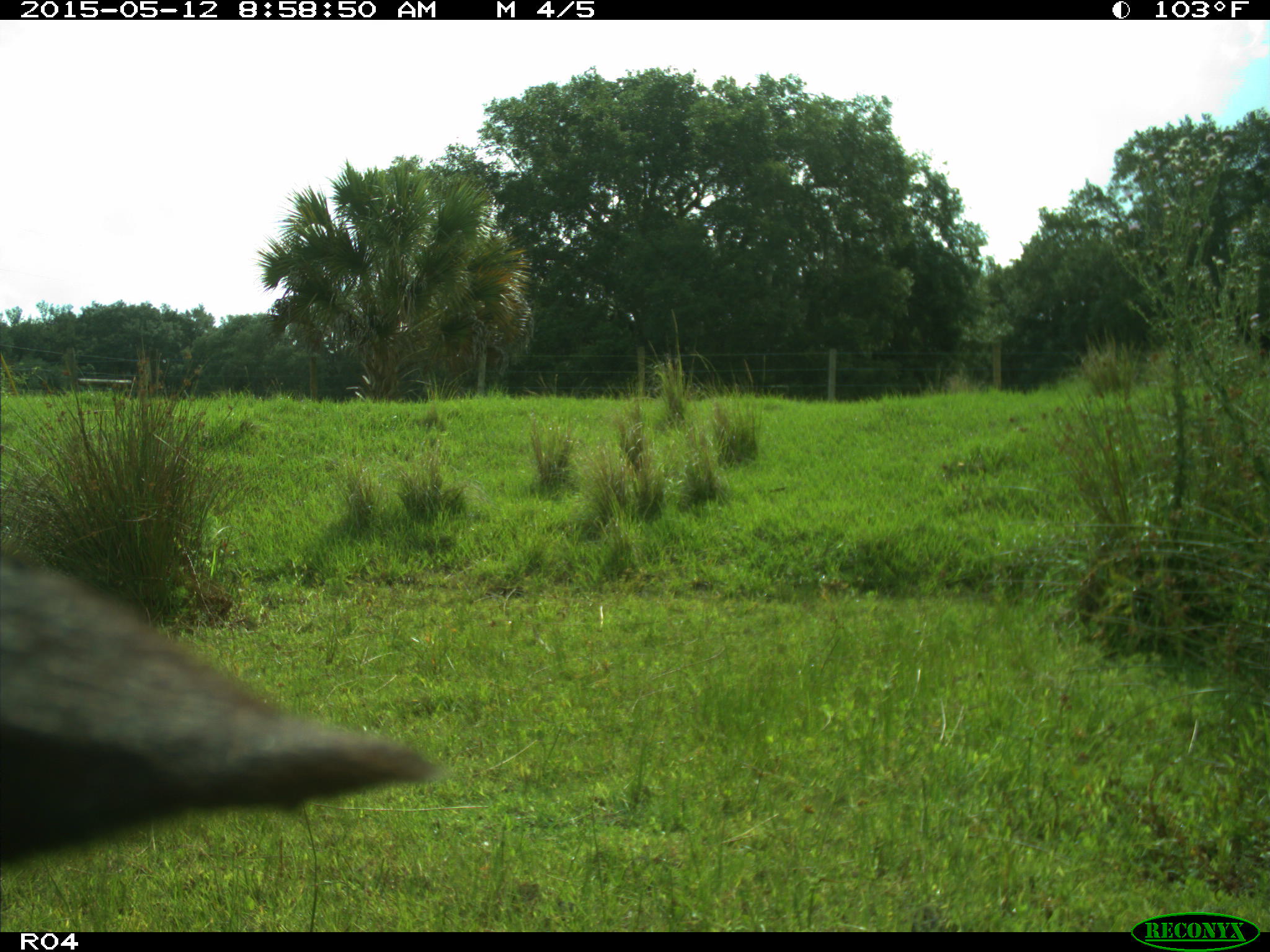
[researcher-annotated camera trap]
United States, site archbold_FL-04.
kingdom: Animalia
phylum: Chordata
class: Mammalia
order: Artiodactyla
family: Bovidae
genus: Bos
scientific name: Bos taurus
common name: domestic cow